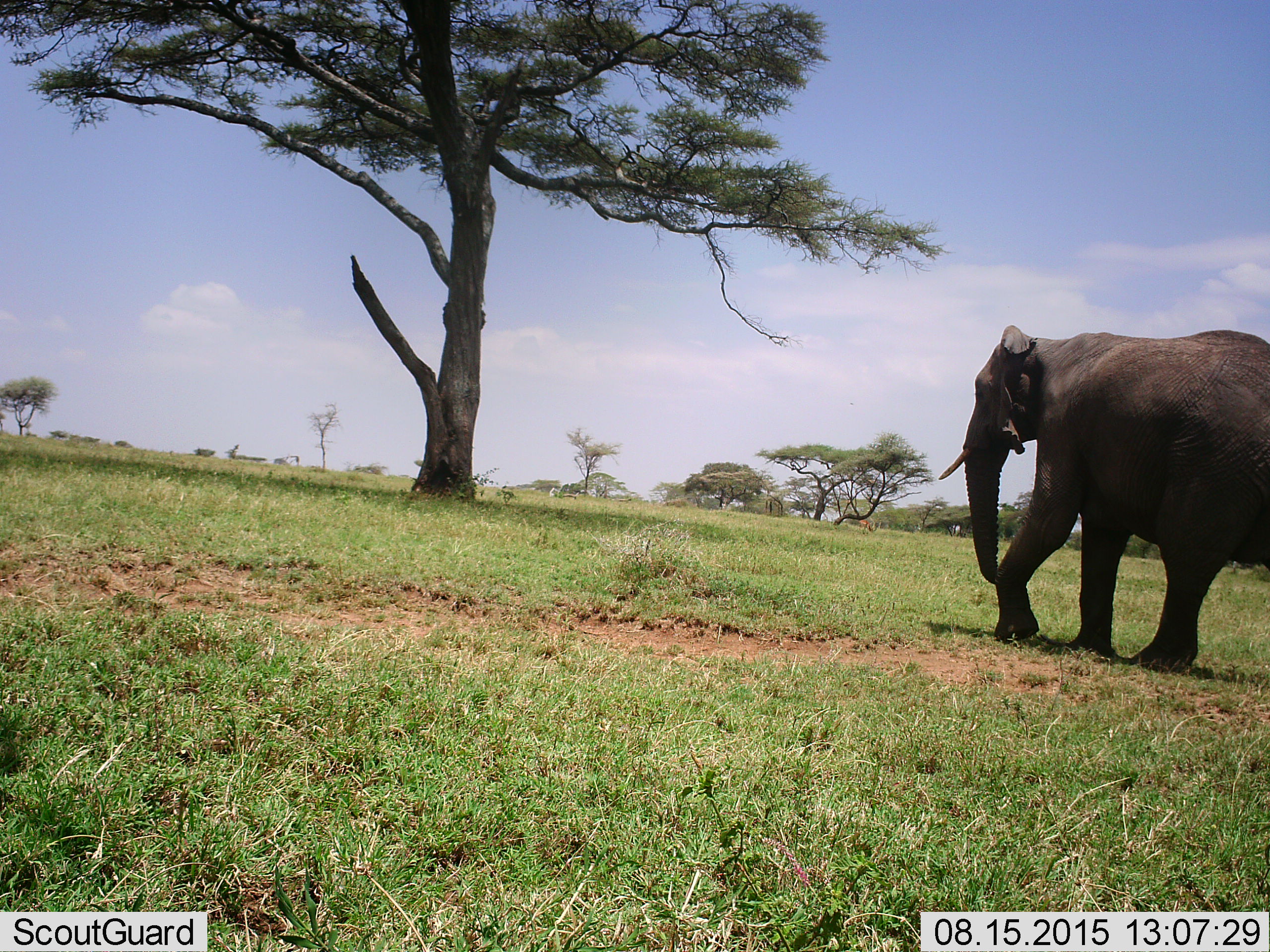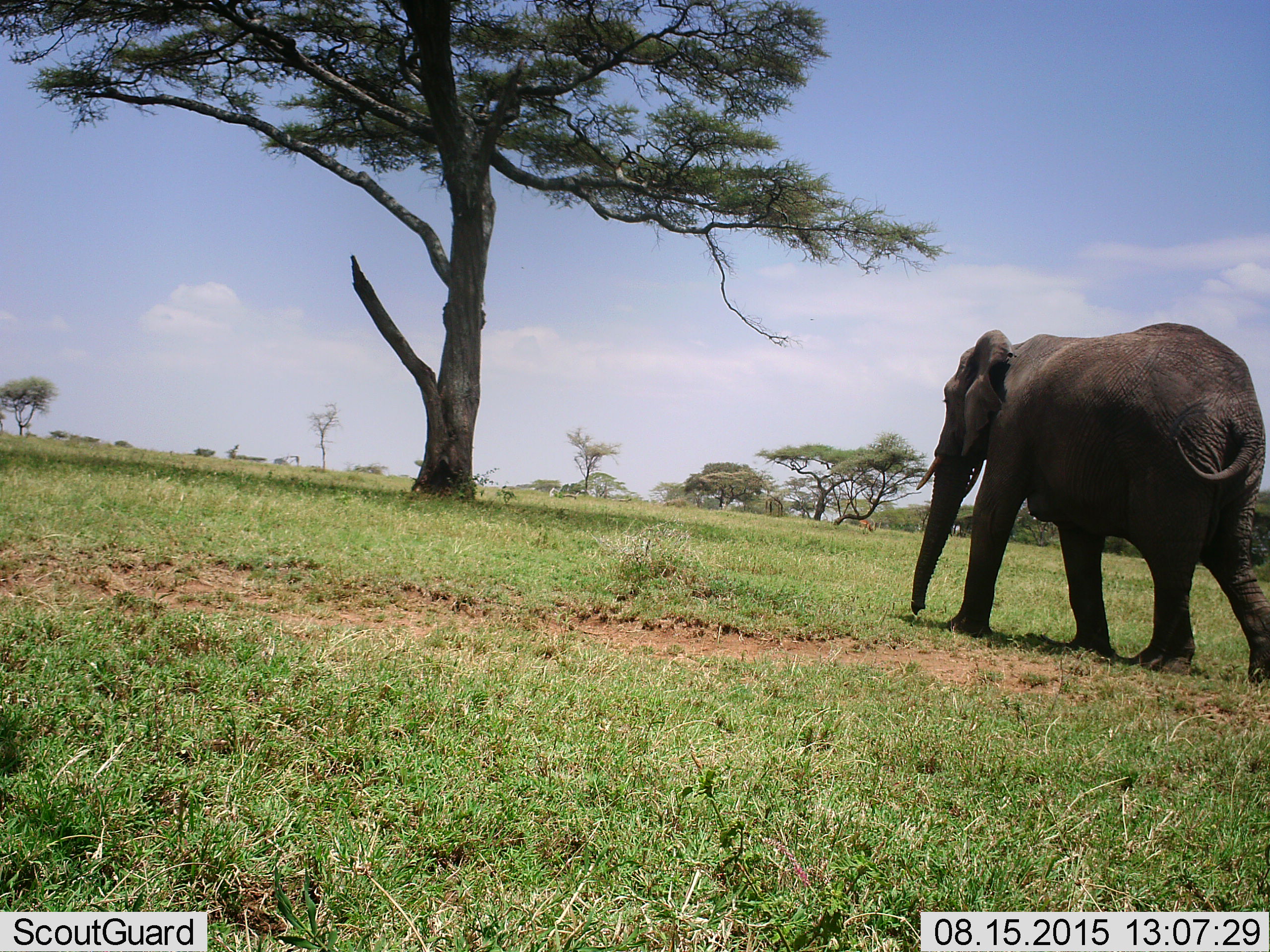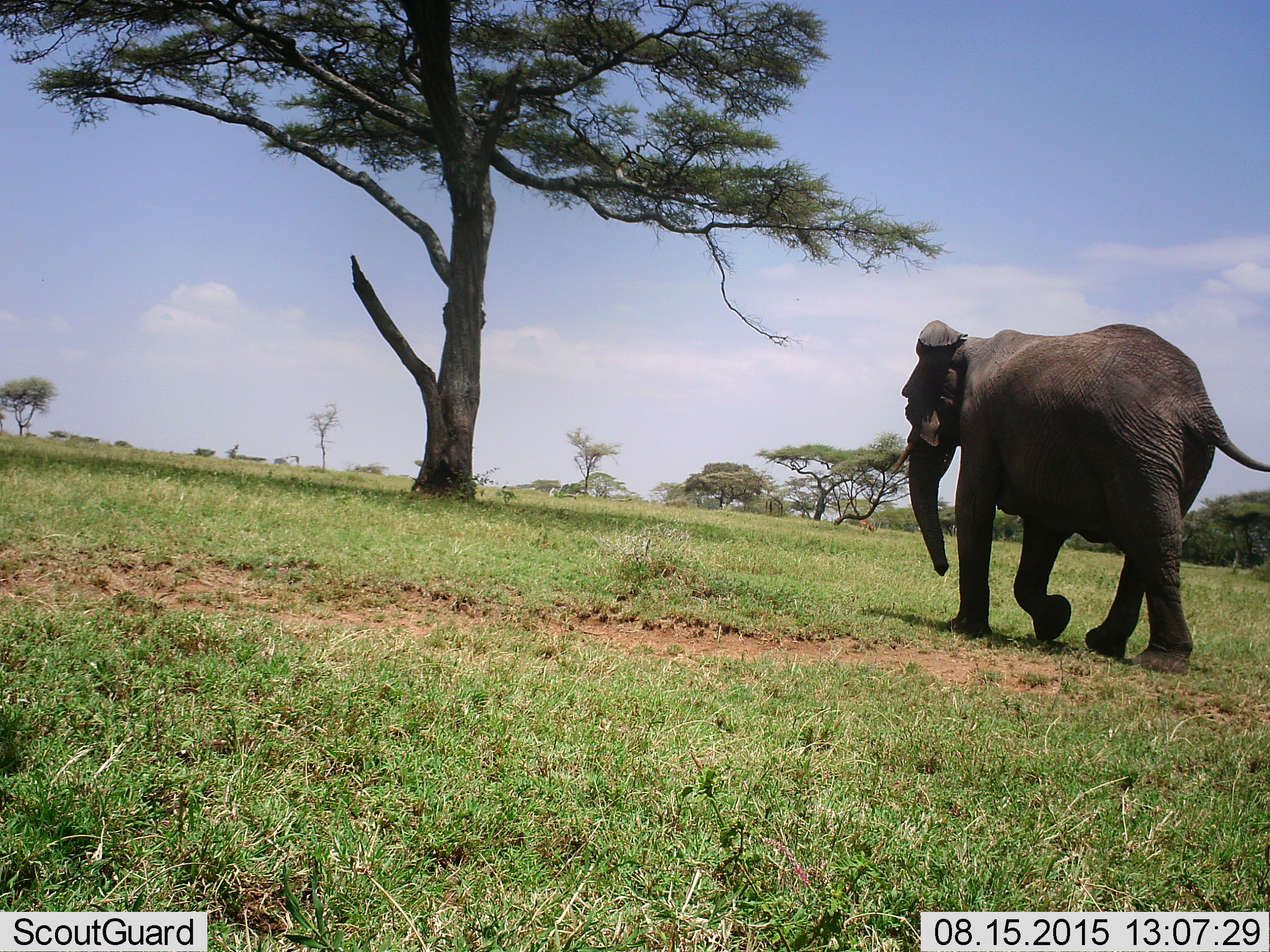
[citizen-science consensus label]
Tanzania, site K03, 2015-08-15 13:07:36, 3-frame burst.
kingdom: Animalia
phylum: Chordata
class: Mammalia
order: Proboscidea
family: Elephantidae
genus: Loxodonta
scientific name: Loxodonta africana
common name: african bush elephant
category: elephant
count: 1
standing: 10%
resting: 0%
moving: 100%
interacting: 0%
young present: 0%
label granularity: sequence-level